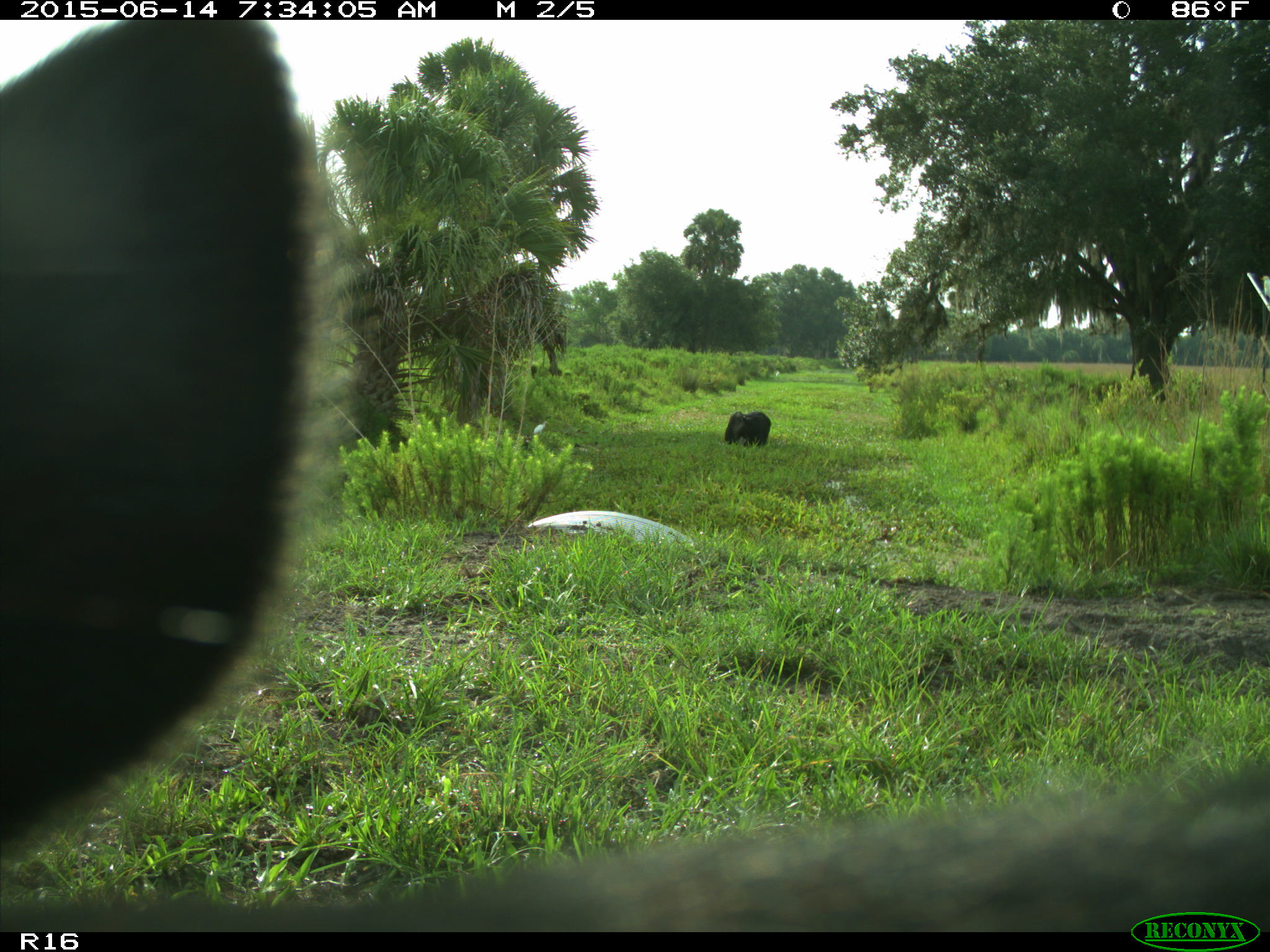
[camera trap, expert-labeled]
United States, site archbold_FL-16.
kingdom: Animalia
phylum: Chordata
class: Mammalia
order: Artiodactyla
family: Bovidae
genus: Bos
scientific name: Bos taurus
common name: domestic cow